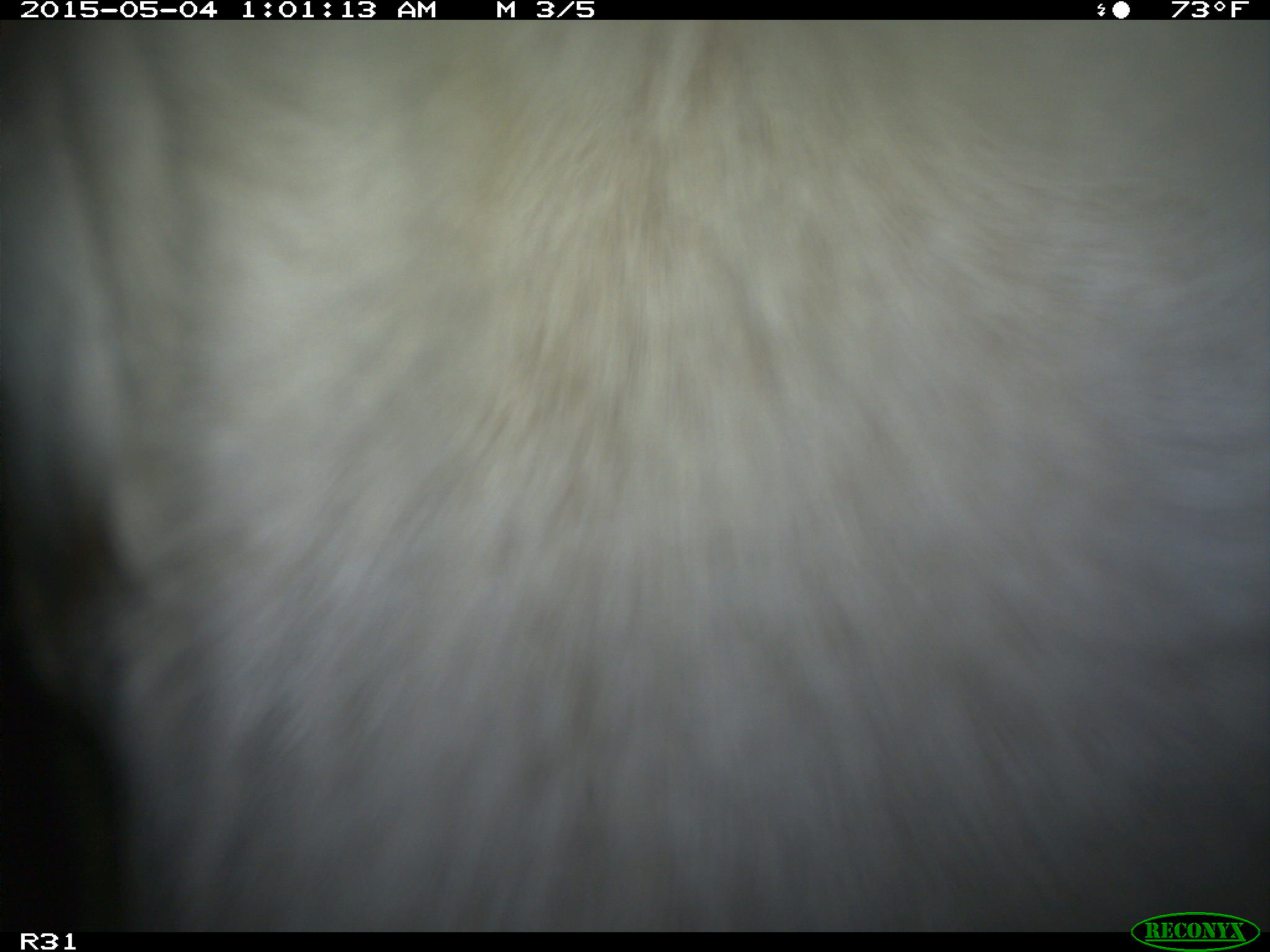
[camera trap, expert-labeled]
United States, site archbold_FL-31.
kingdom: Animalia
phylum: Chordata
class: Mammalia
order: Artiodactyla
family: Bovidae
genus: Bos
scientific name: Bos taurus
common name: domestic cow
Bos taurus (domestic cow).